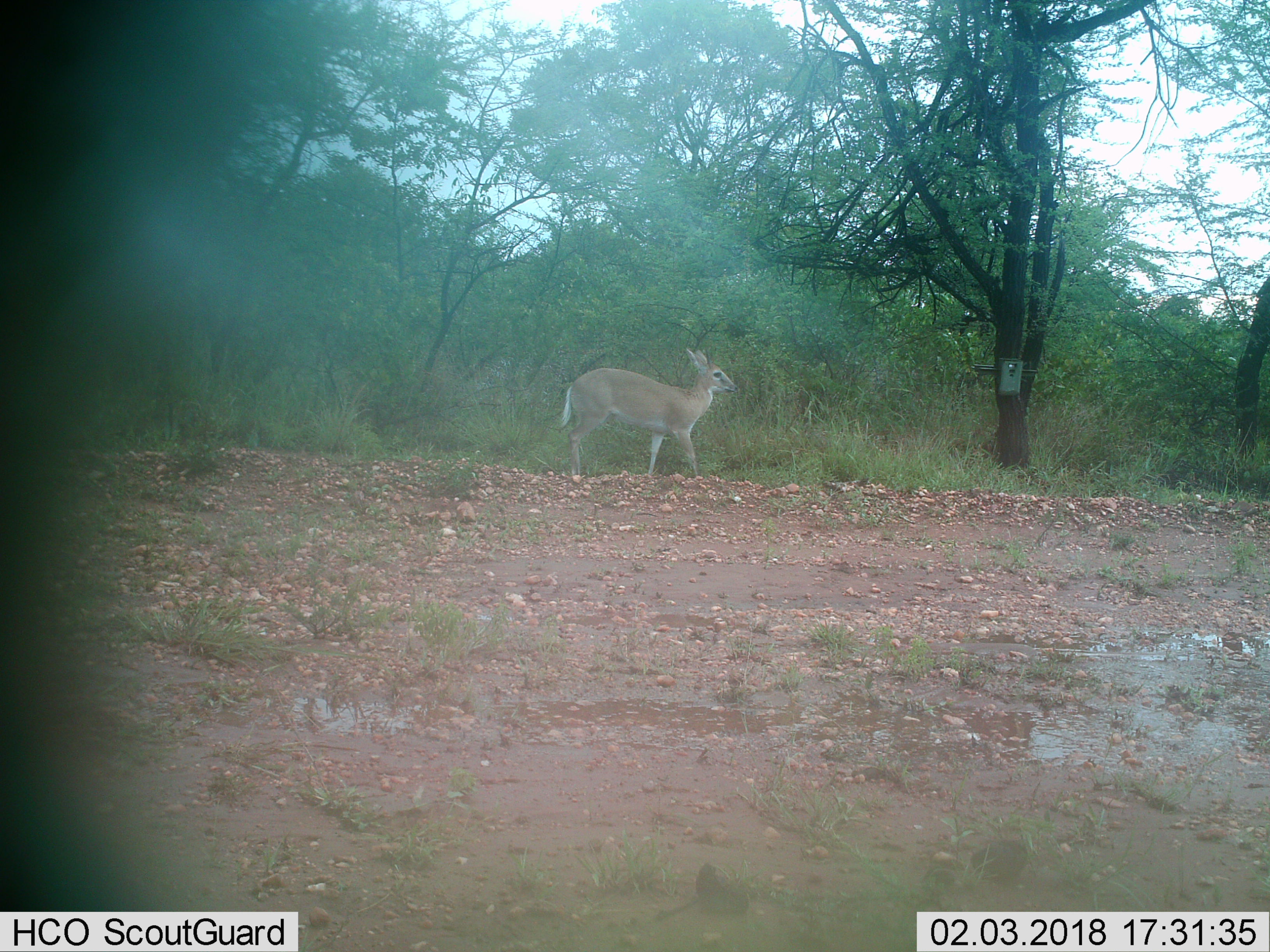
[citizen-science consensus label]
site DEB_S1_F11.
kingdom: Animalia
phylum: Chordata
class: Mammalia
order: Artiodactyla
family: Bovidae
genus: Sylvicapra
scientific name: Sylvicapra grimmia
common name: common duiker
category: duikercommongrey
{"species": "duikercommongrey (common duiker) (Sylvicapra grimmia)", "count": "1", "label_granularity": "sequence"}